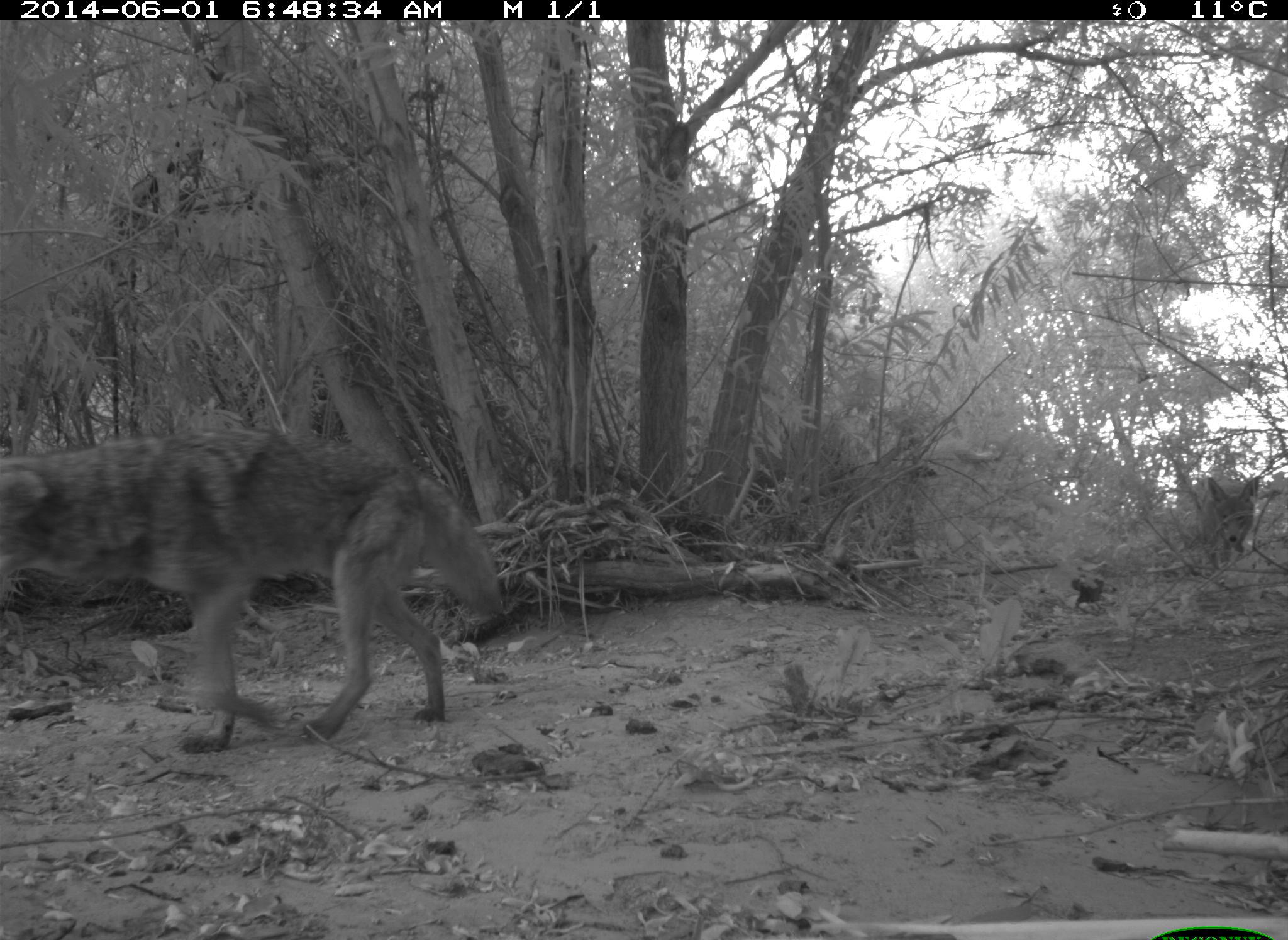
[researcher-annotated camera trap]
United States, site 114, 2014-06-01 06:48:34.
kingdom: Animalia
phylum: Chordata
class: Mammalia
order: Carnivora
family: Canidae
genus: Canis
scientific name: Canis latrans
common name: coyote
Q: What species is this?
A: Coyote (Canis latrans).